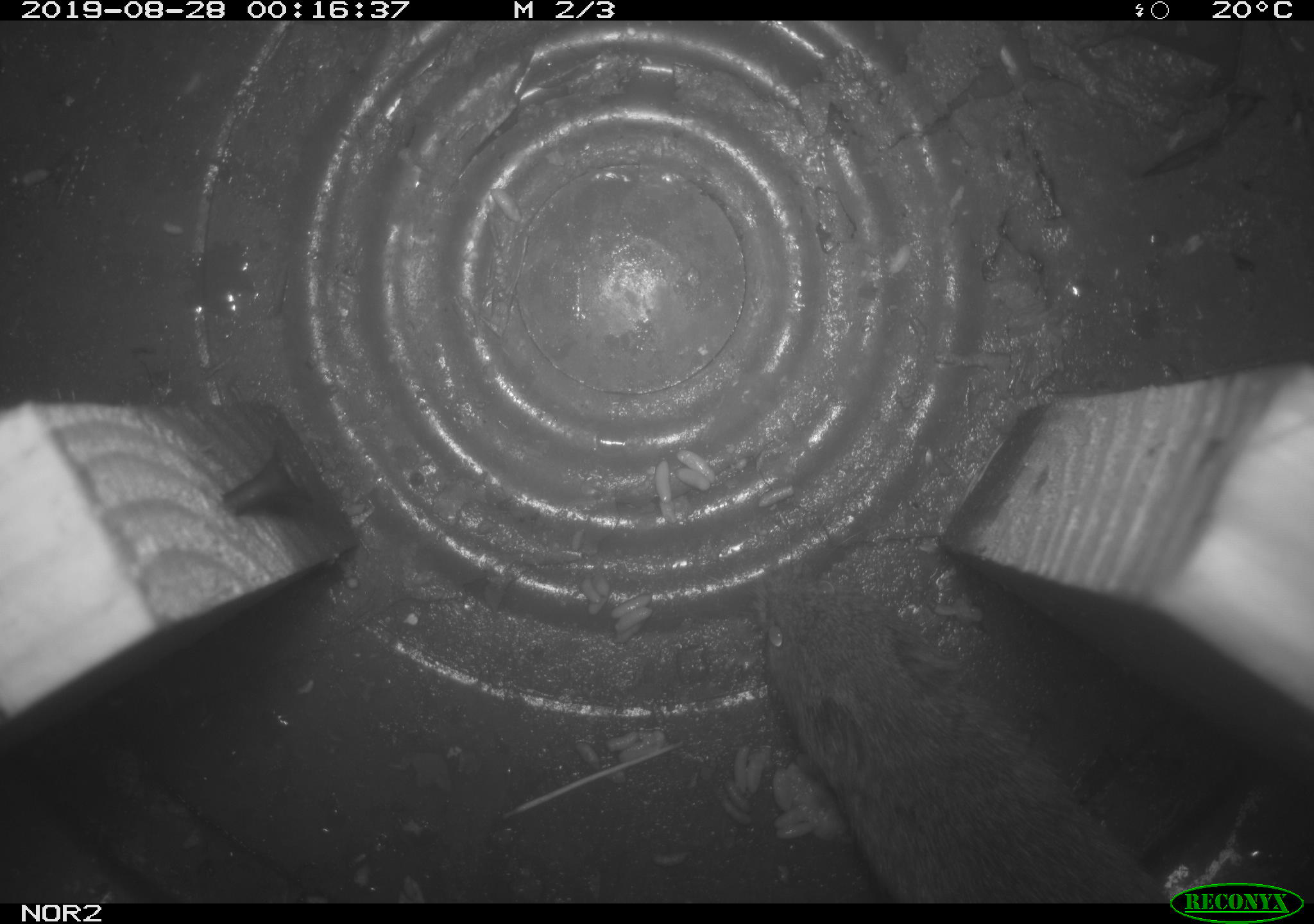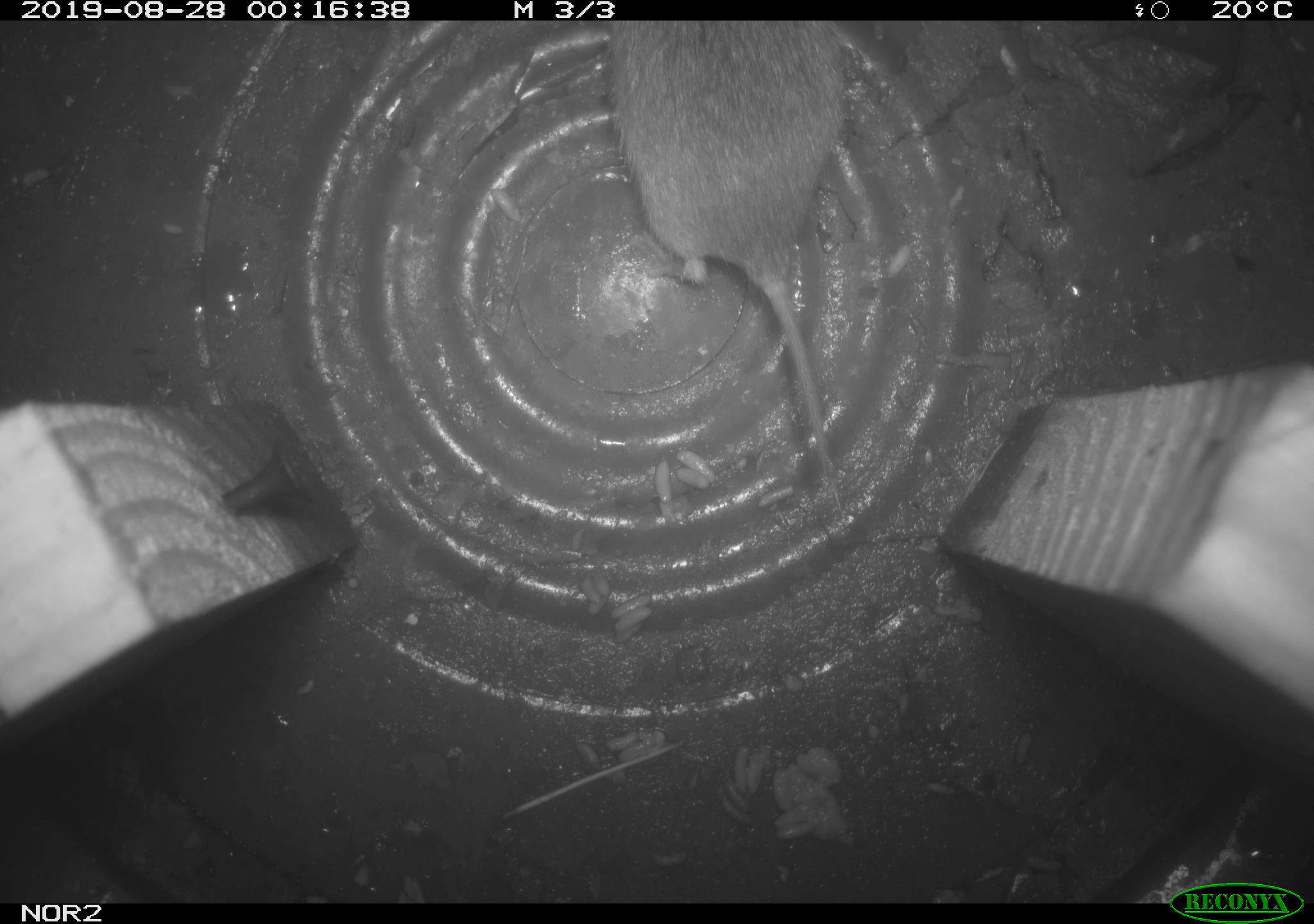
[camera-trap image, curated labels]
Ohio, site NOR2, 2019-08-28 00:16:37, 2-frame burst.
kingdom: Animalia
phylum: Chordata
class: Mammalia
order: Rodentia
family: Cricetidae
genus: Microtus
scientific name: Microtus pennsylvanicus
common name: meadow vole